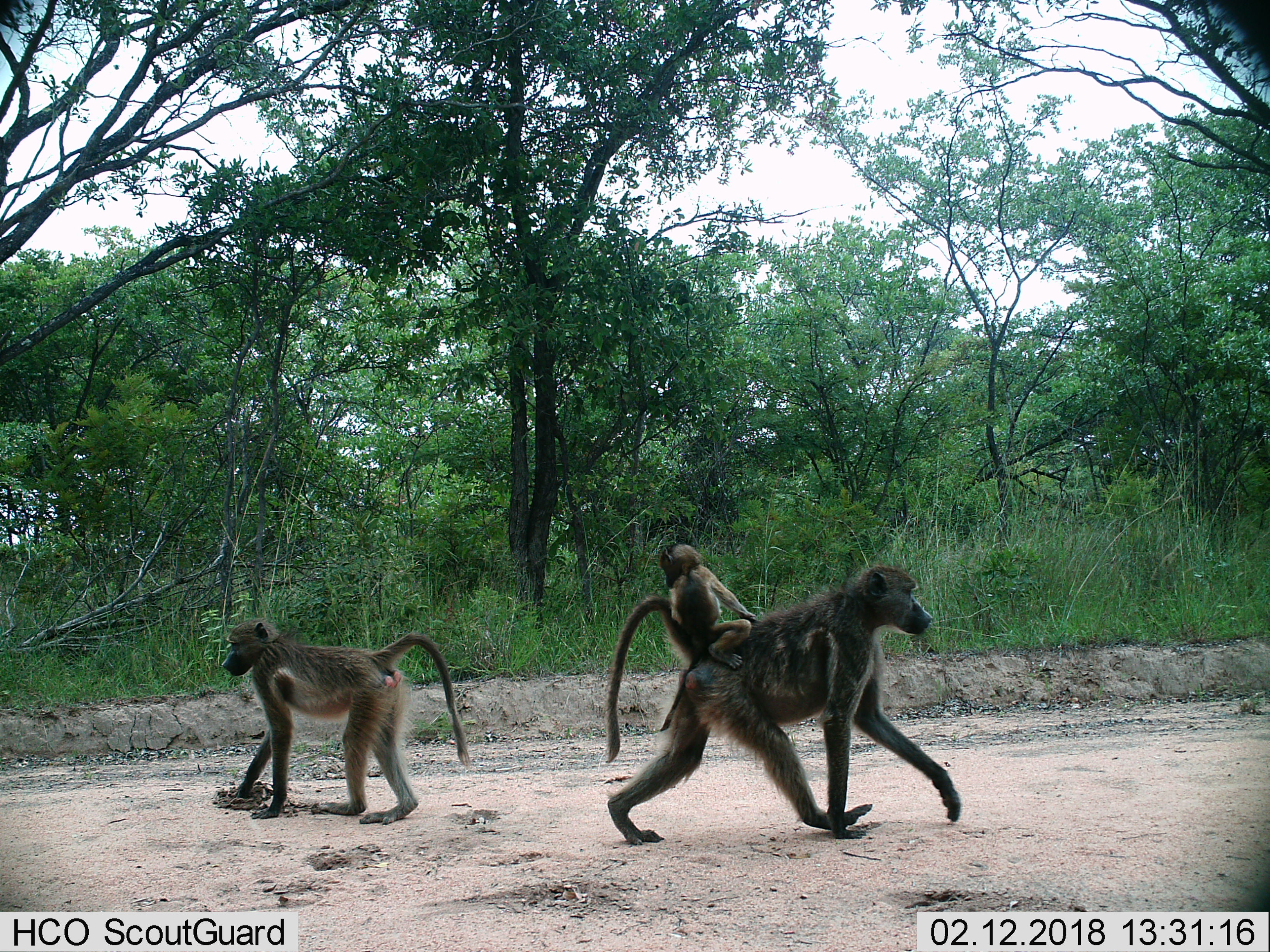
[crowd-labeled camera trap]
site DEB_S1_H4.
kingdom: Animalia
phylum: Chordata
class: Mammalia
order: Primates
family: Cercopithecidae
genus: Papio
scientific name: Papio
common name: baboon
Baboon (Papio), count 3. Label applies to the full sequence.